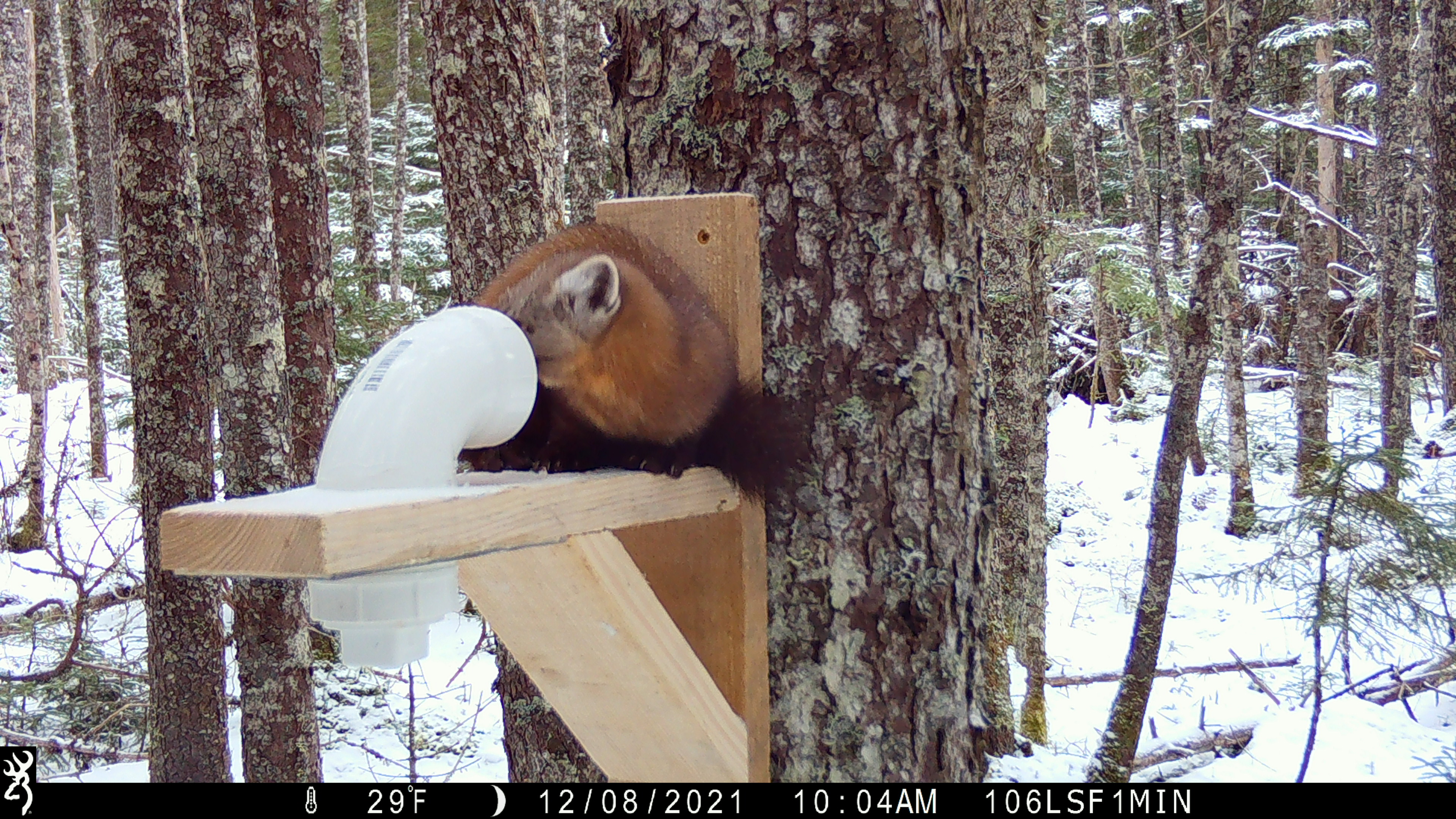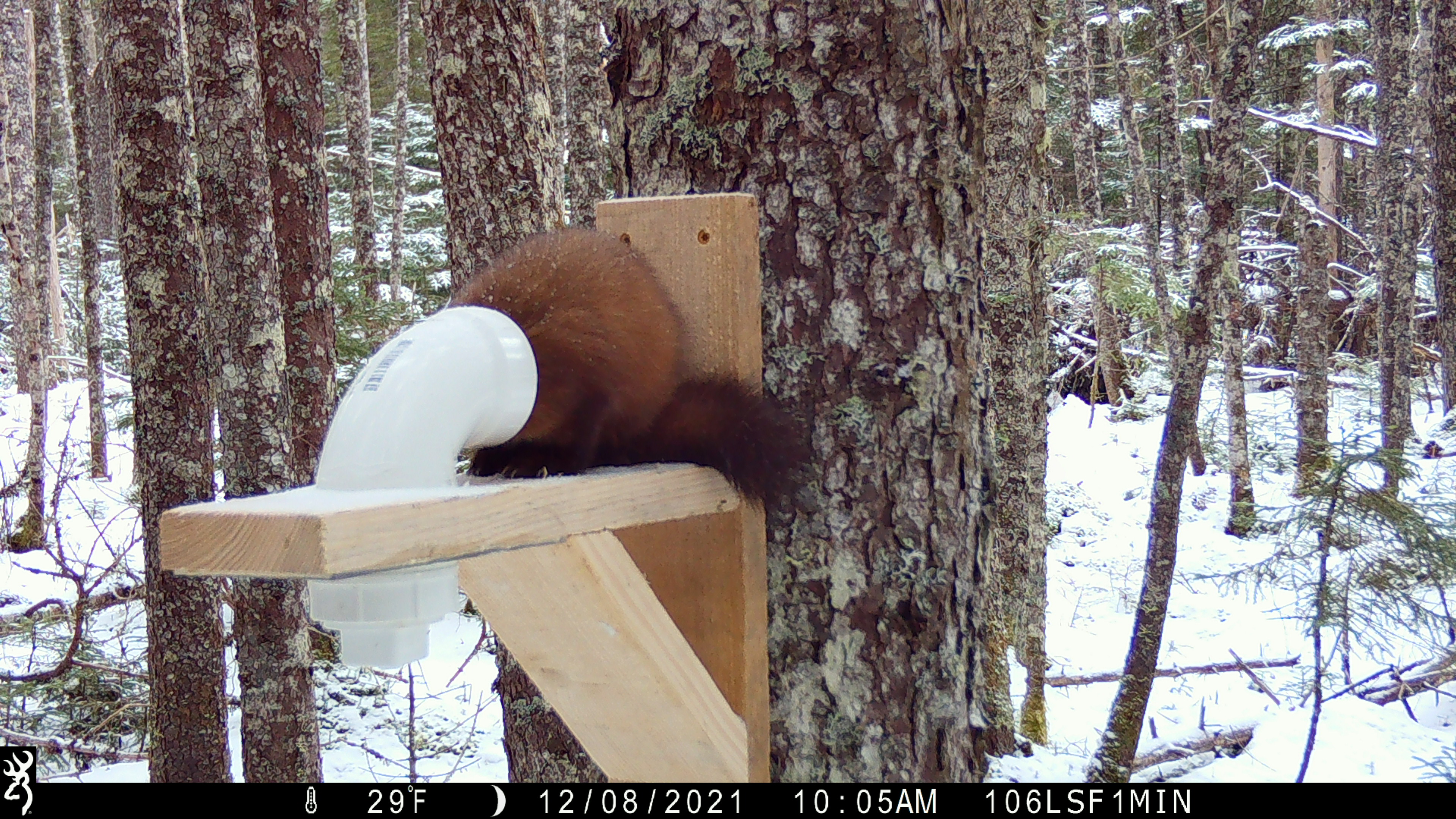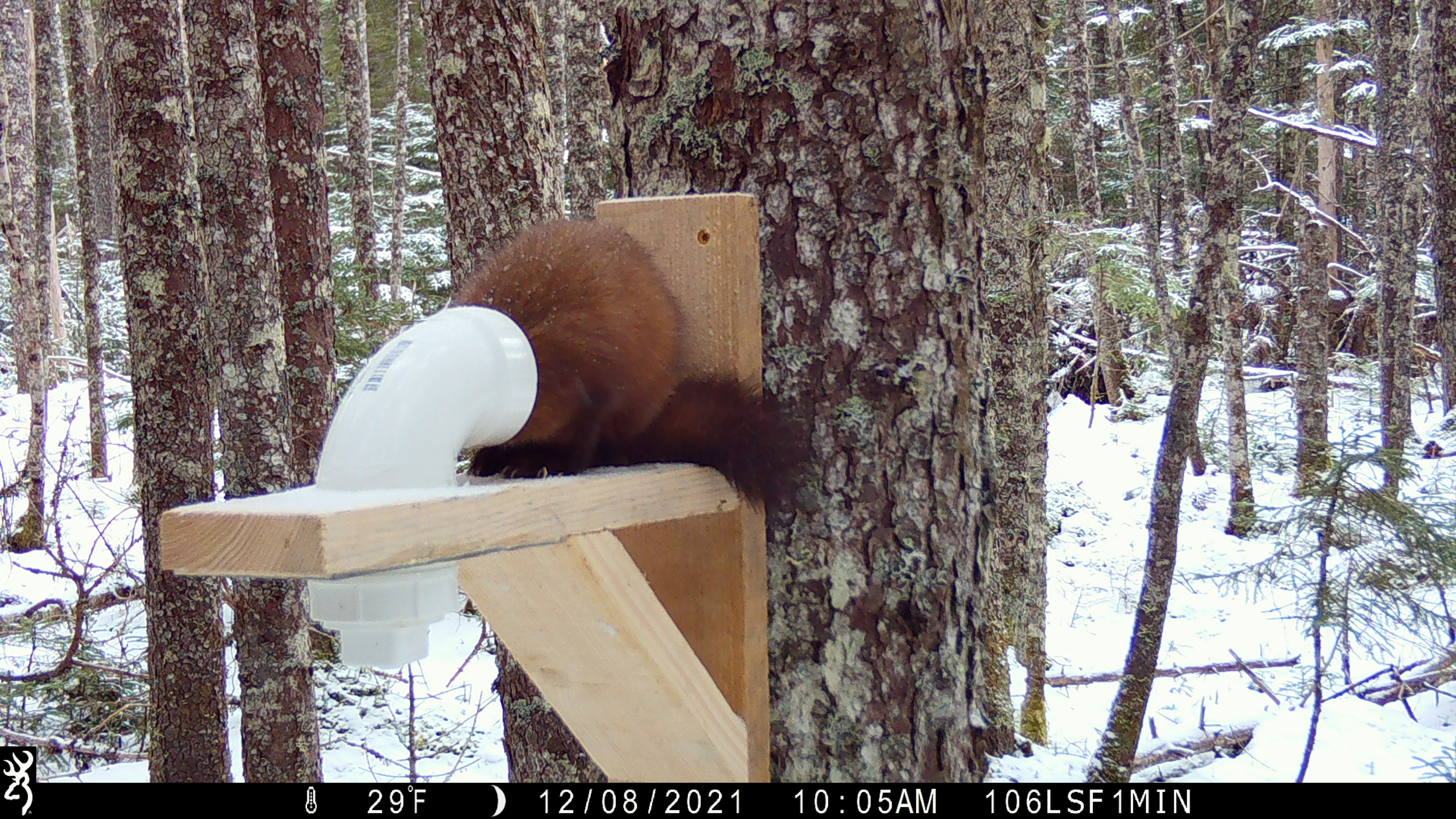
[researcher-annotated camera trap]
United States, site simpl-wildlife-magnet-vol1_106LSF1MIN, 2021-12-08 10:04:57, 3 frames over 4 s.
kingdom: Animalia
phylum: Chordata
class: Mammalia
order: Carnivora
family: Mustelidae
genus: Martes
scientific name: Martes americana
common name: american marten